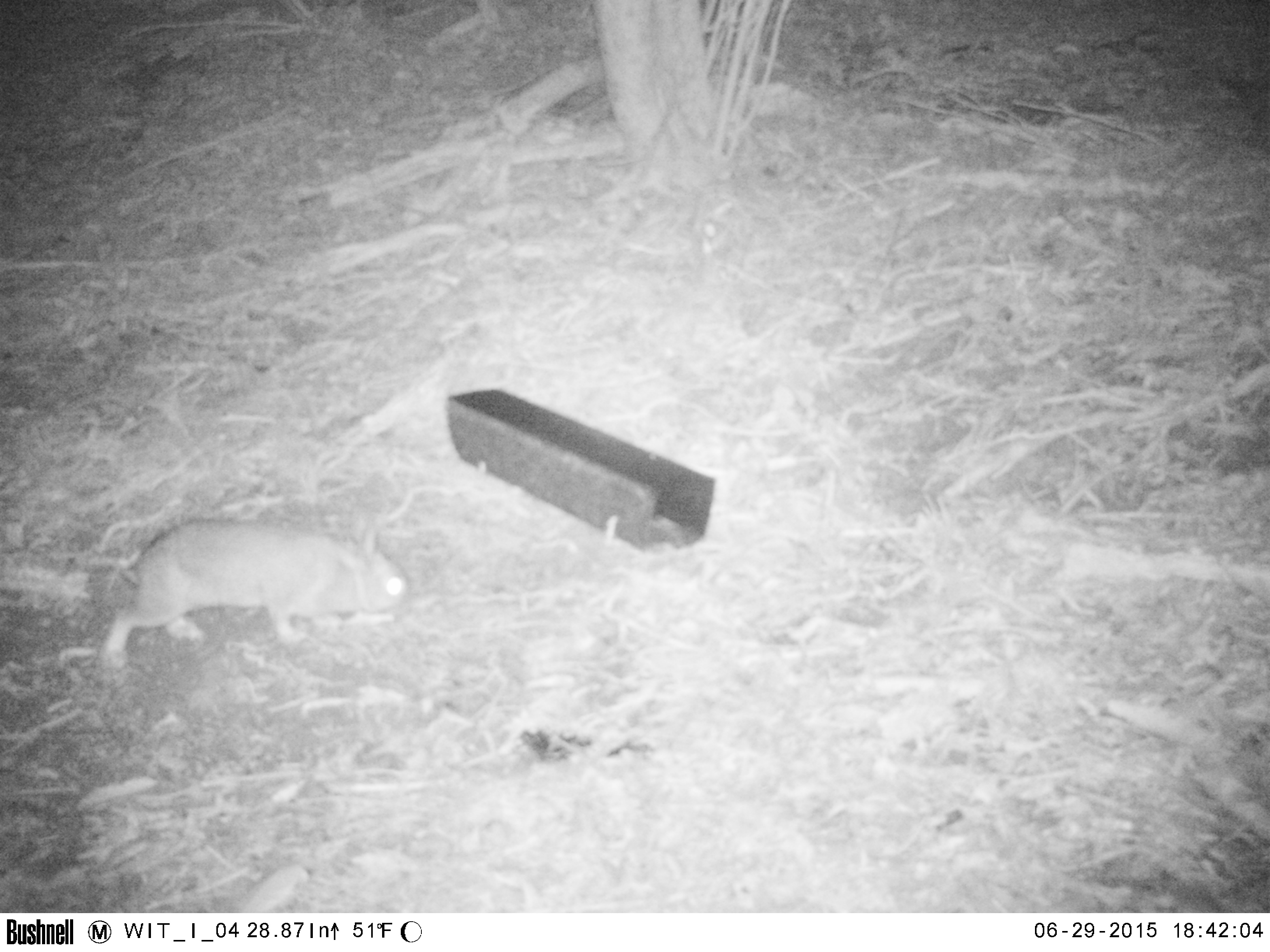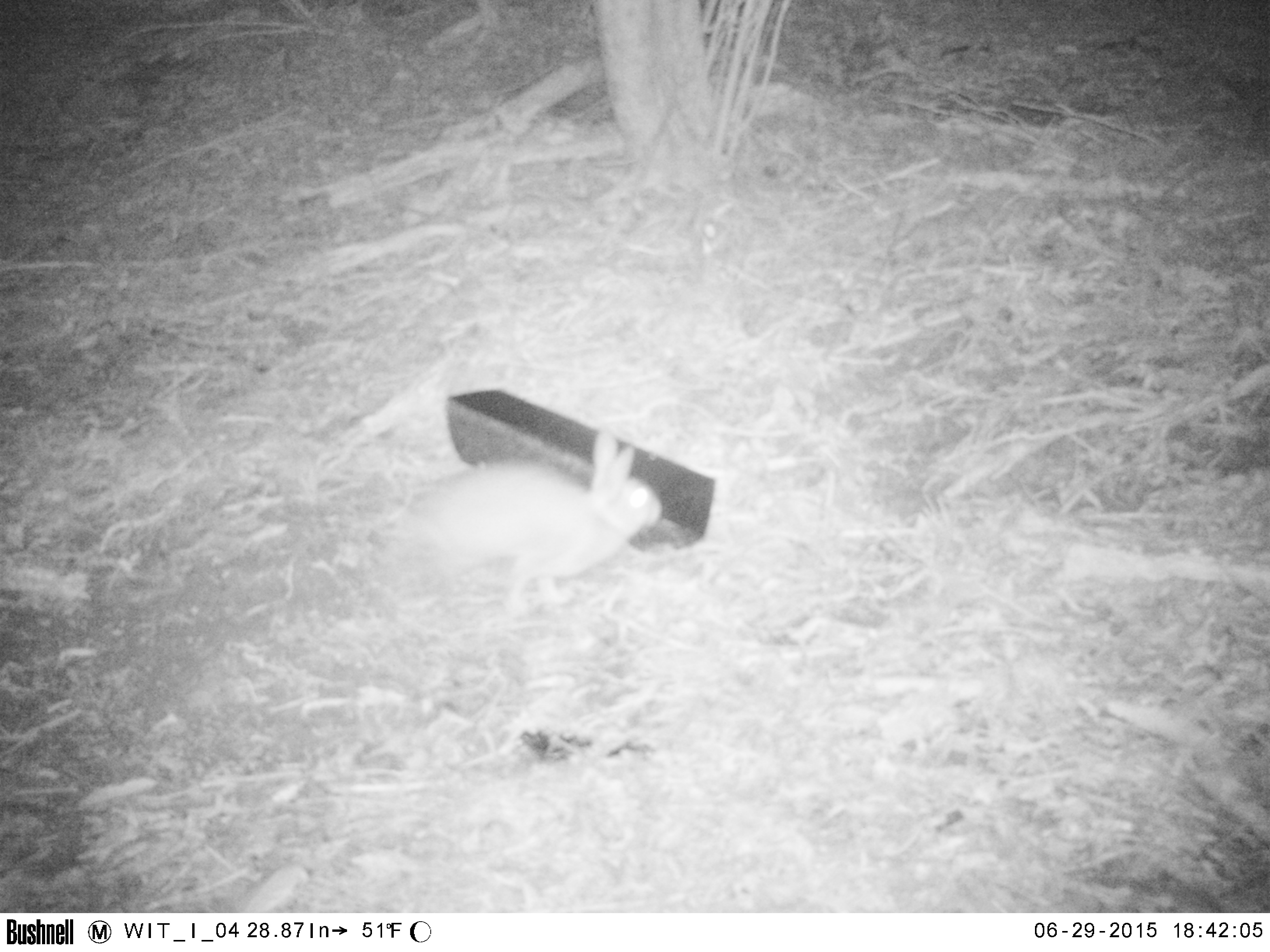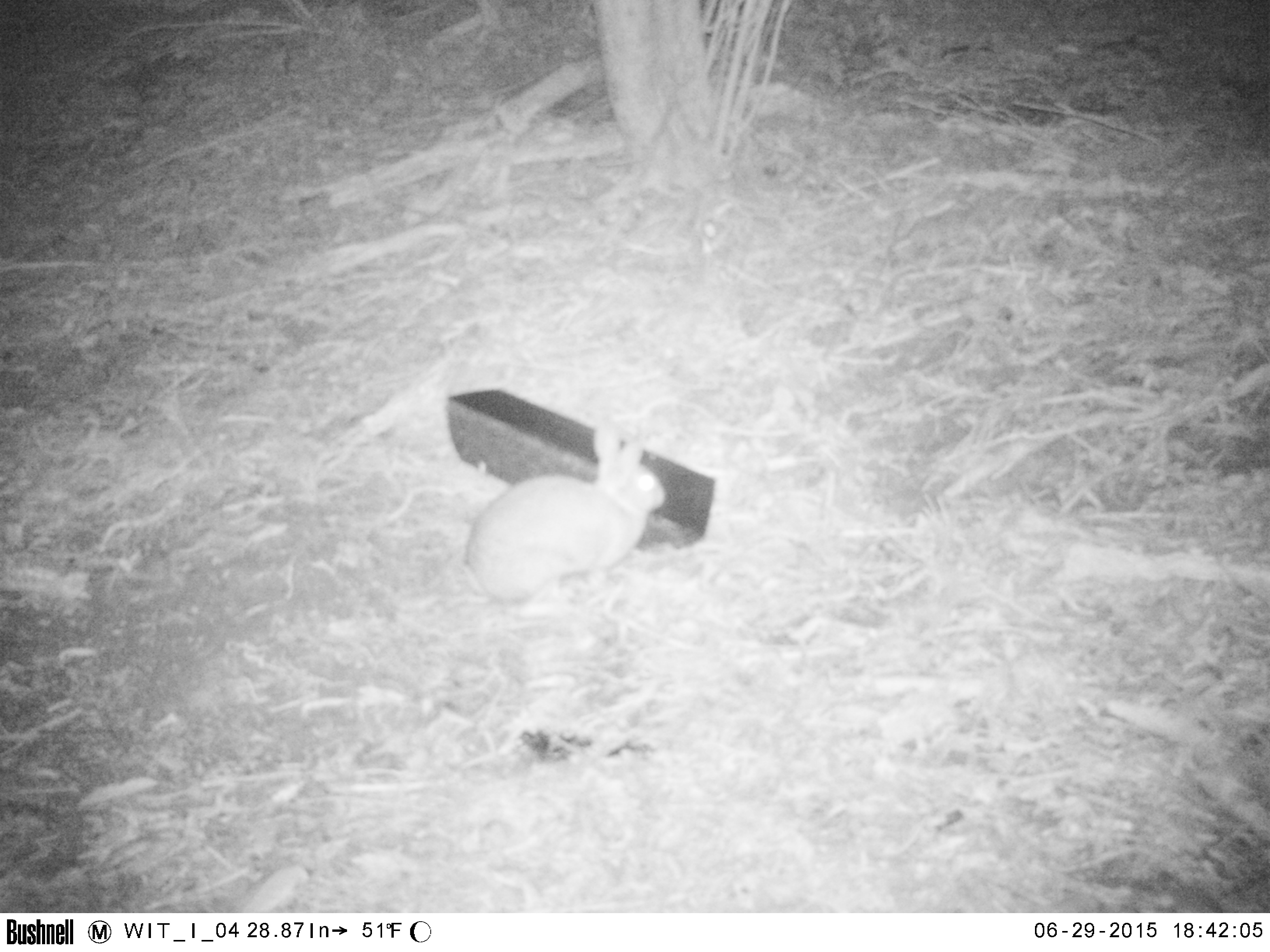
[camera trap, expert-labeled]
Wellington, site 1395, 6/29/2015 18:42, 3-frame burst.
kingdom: Animalia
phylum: Chordata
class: Mammalia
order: Lagomorpha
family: Leporidae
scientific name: Leporidae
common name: rabbit